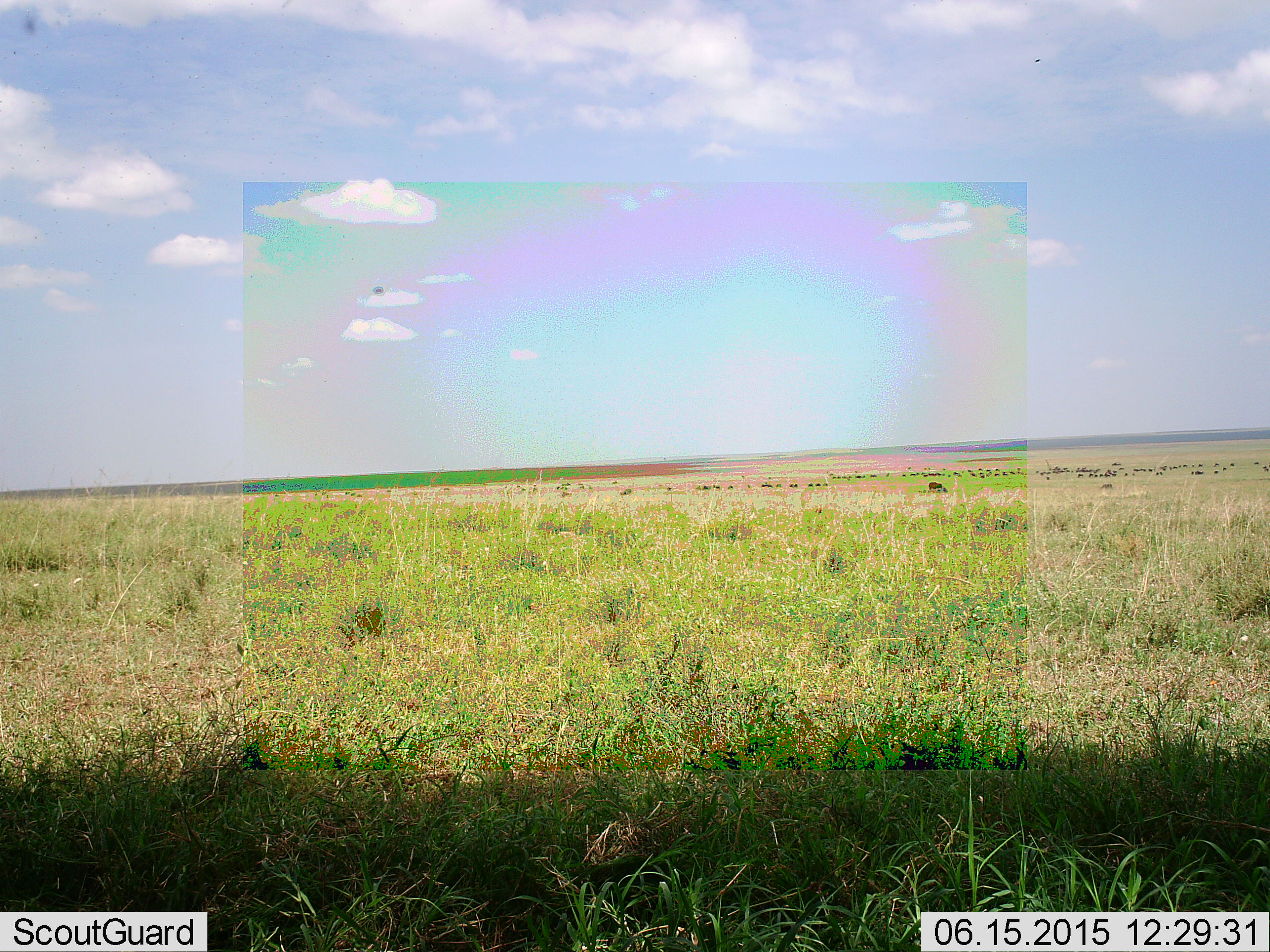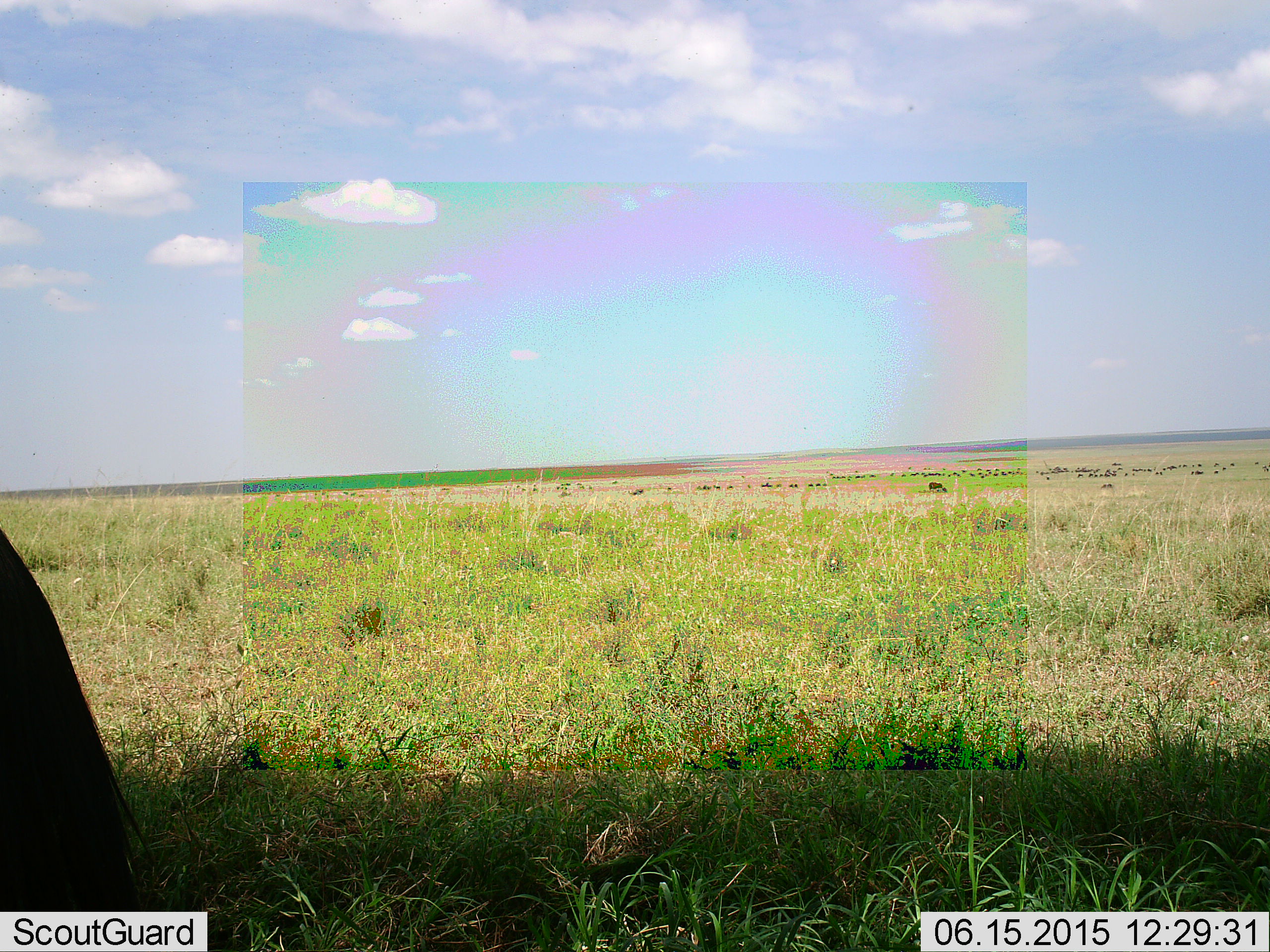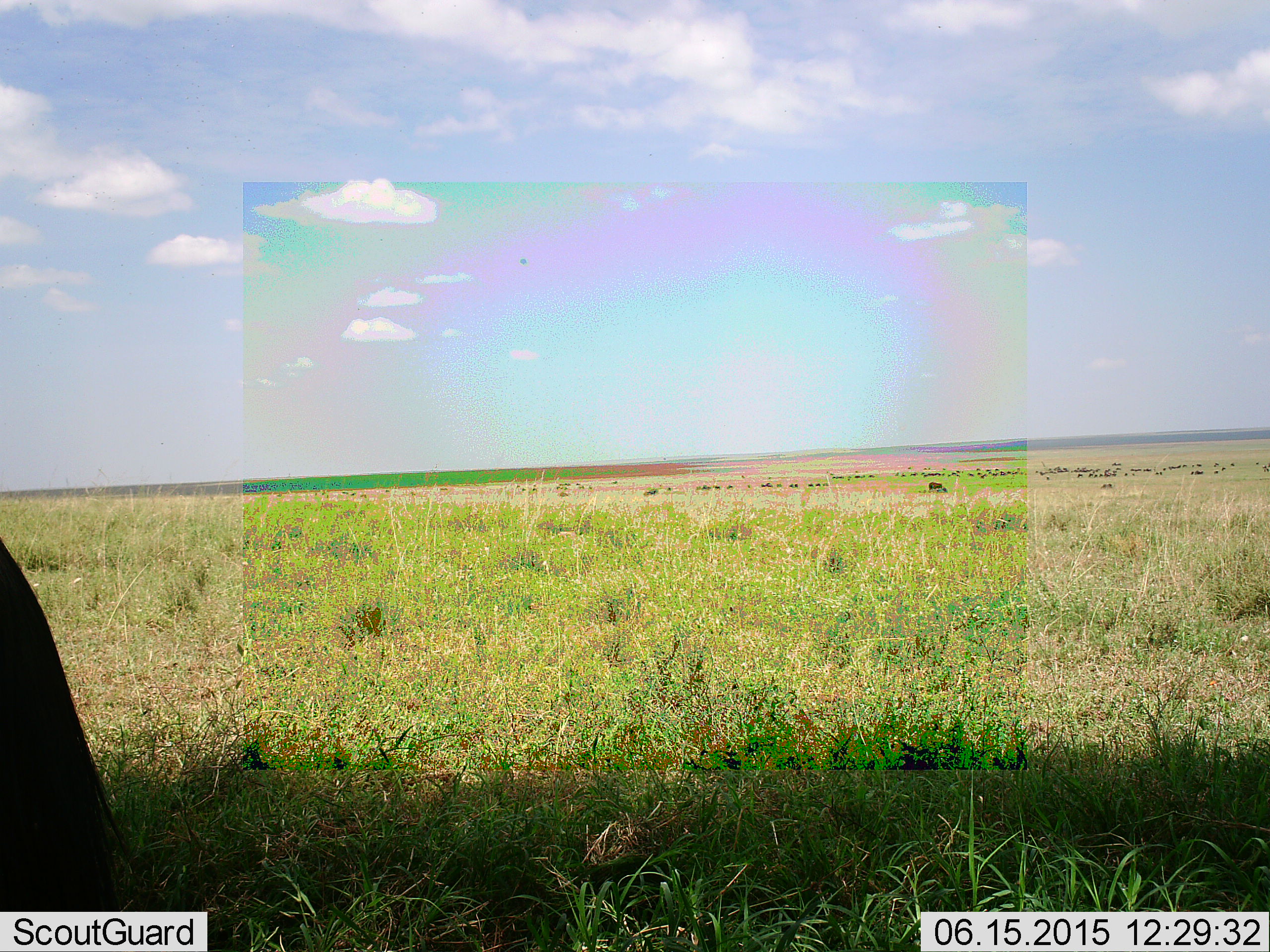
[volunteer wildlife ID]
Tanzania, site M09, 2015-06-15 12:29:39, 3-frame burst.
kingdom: Animalia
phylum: Chordata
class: Mammalia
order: Artiodactyla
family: Bovidae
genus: Connochaetes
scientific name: Connochaetes taurinus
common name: blue wildebeest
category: wildebeest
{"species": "wildebeest (blue wildebeest) (Connochaetes taurinus)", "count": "11-50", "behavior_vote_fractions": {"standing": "40%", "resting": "20%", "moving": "90%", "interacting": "10%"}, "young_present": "0%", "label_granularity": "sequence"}